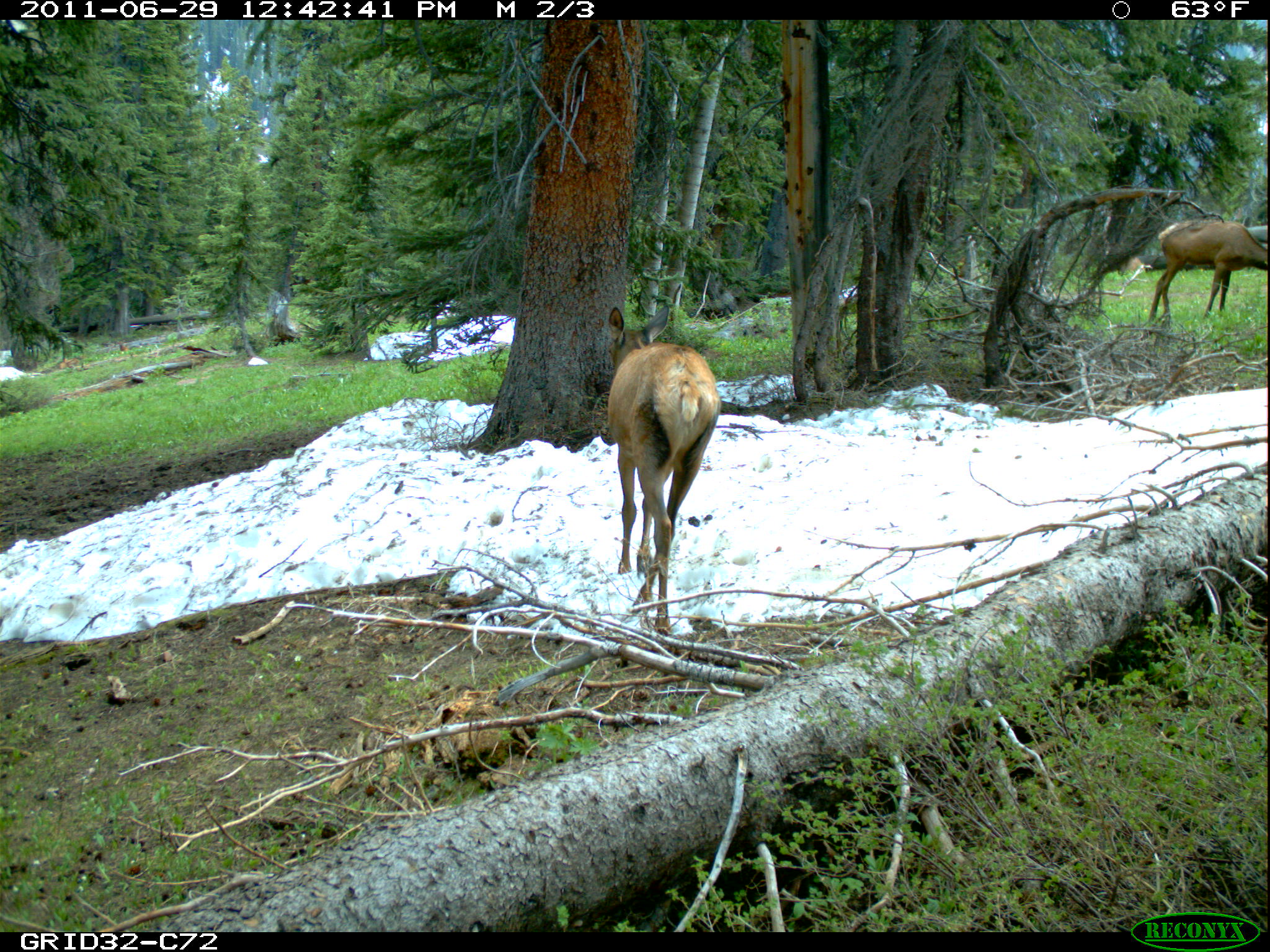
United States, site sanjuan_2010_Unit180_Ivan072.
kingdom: Animalia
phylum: Chordata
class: Mammalia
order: Artiodactyla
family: Cervidae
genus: Cervus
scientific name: Cervus elaphus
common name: red deer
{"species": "Cervus elaphus (red deer)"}